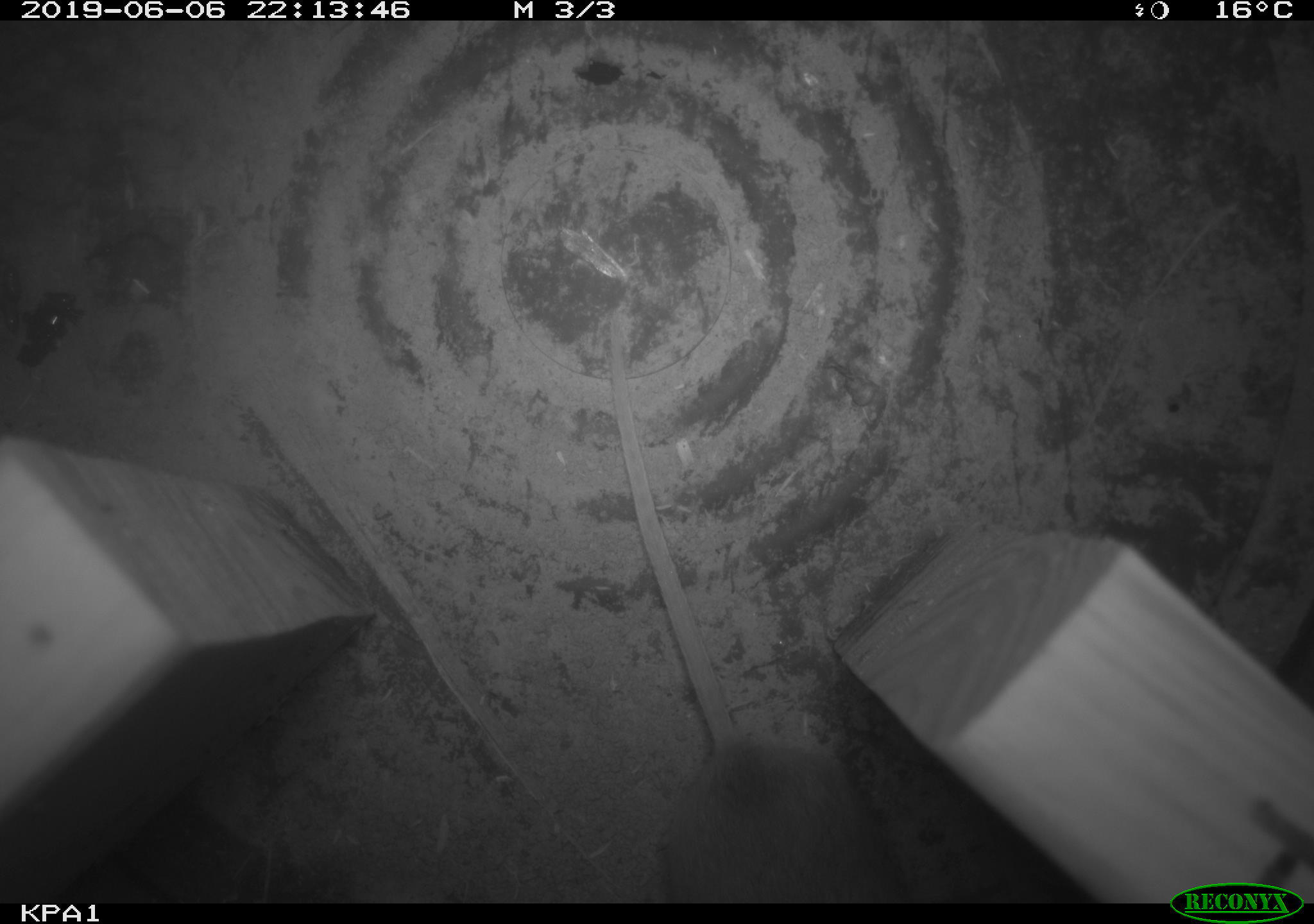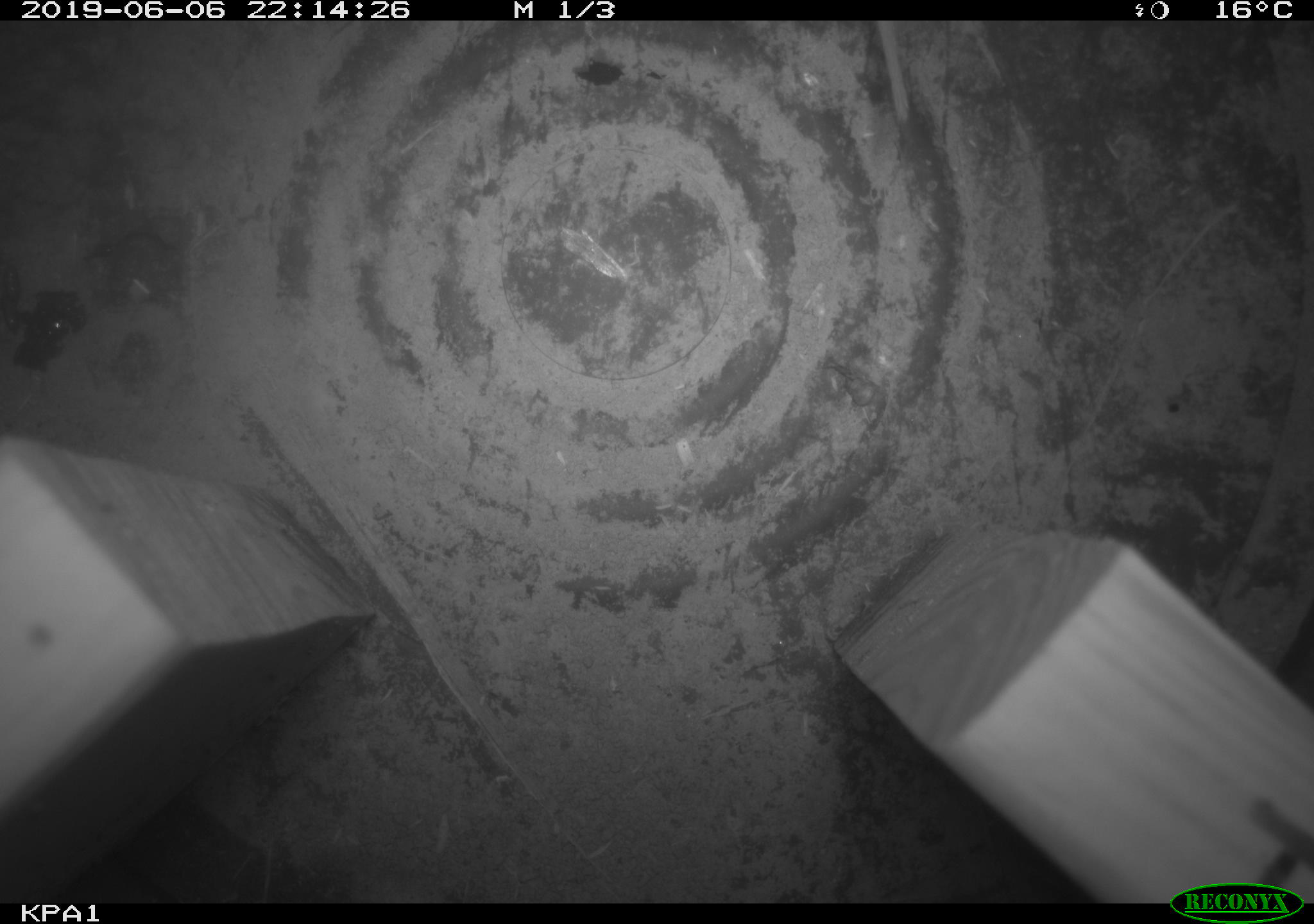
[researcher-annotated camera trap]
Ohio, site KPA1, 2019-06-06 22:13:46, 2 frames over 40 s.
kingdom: Animalia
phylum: Chordata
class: Mammalia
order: Rodentia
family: Cricetidae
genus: Peromyscus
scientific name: Peromyscus leucopus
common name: white-footed mouse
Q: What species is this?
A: White-footed mouse (Peromyscus leucopus).